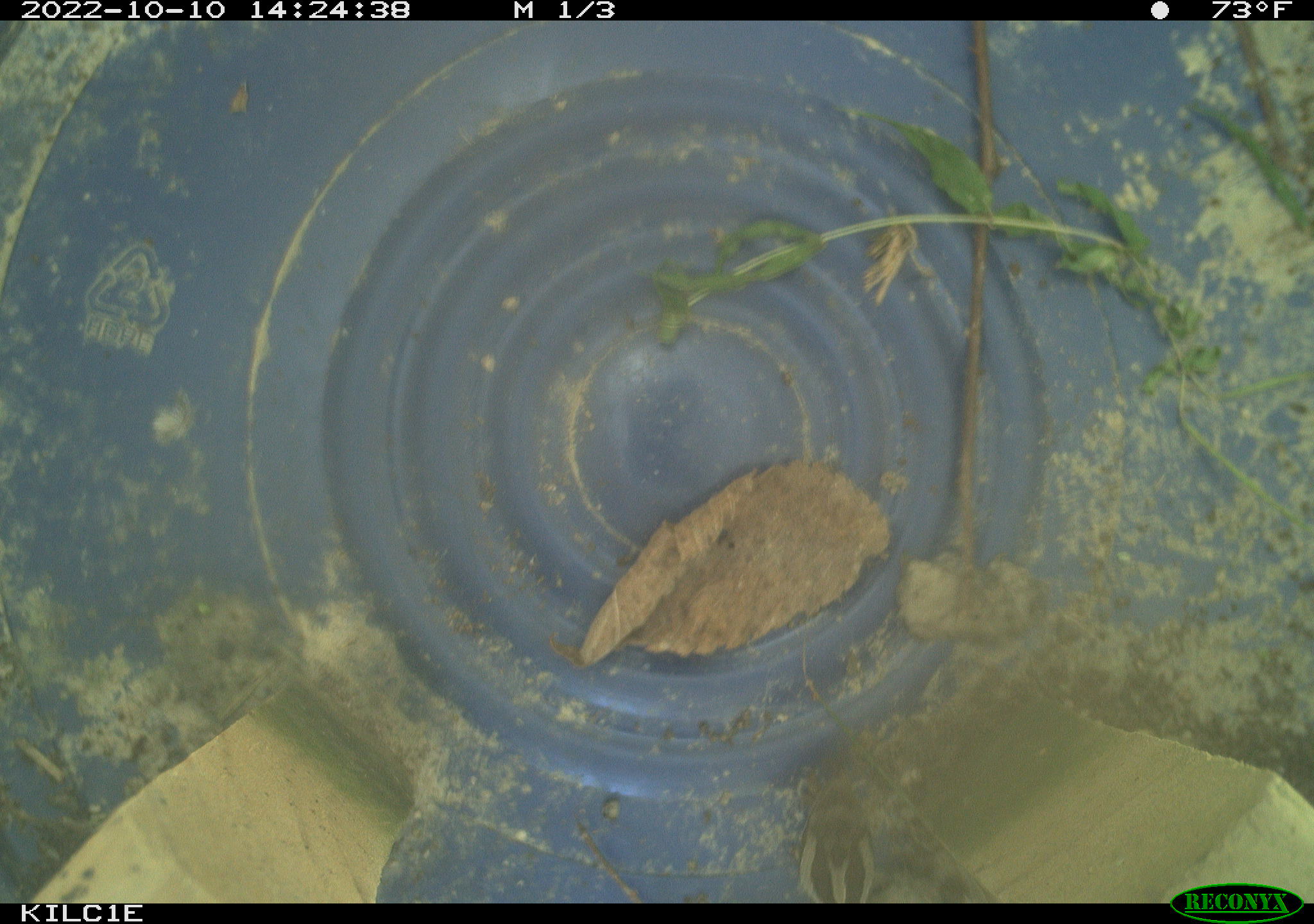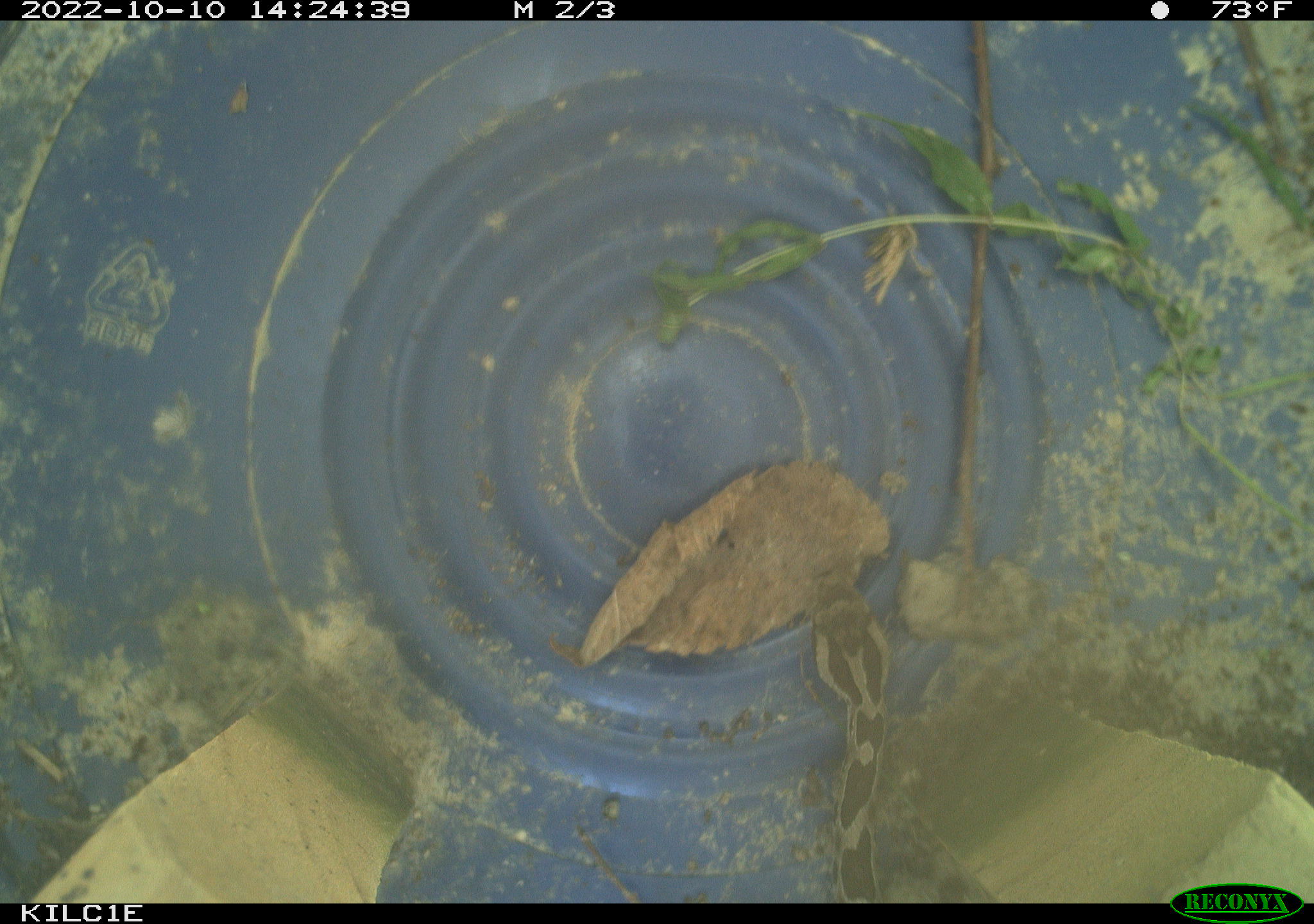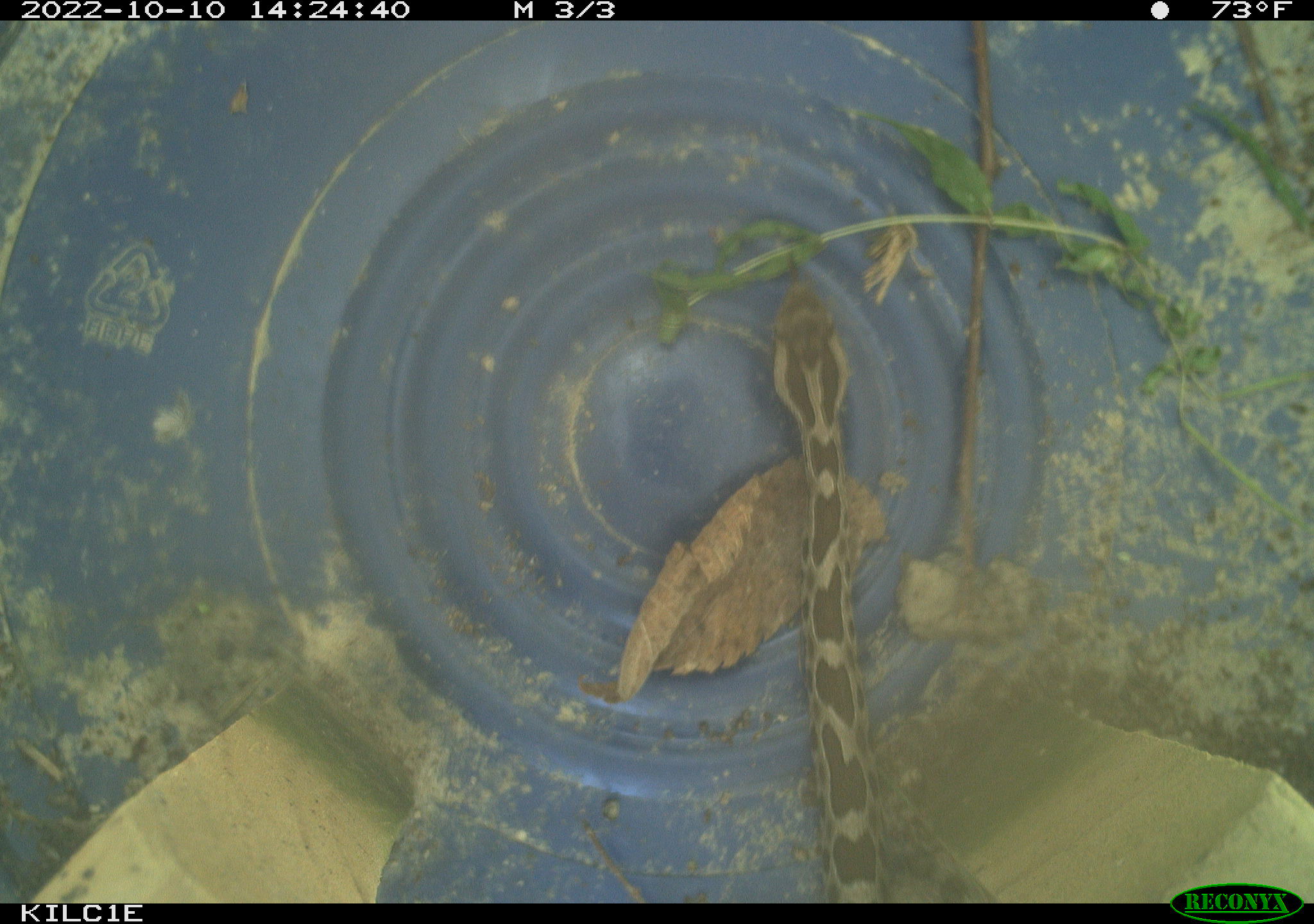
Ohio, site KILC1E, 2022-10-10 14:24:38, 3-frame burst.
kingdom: Animalia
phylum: Chordata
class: Reptilia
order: Squamata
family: Viperidae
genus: Sistrurus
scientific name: Sistrurus catenatus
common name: eastern massasauga